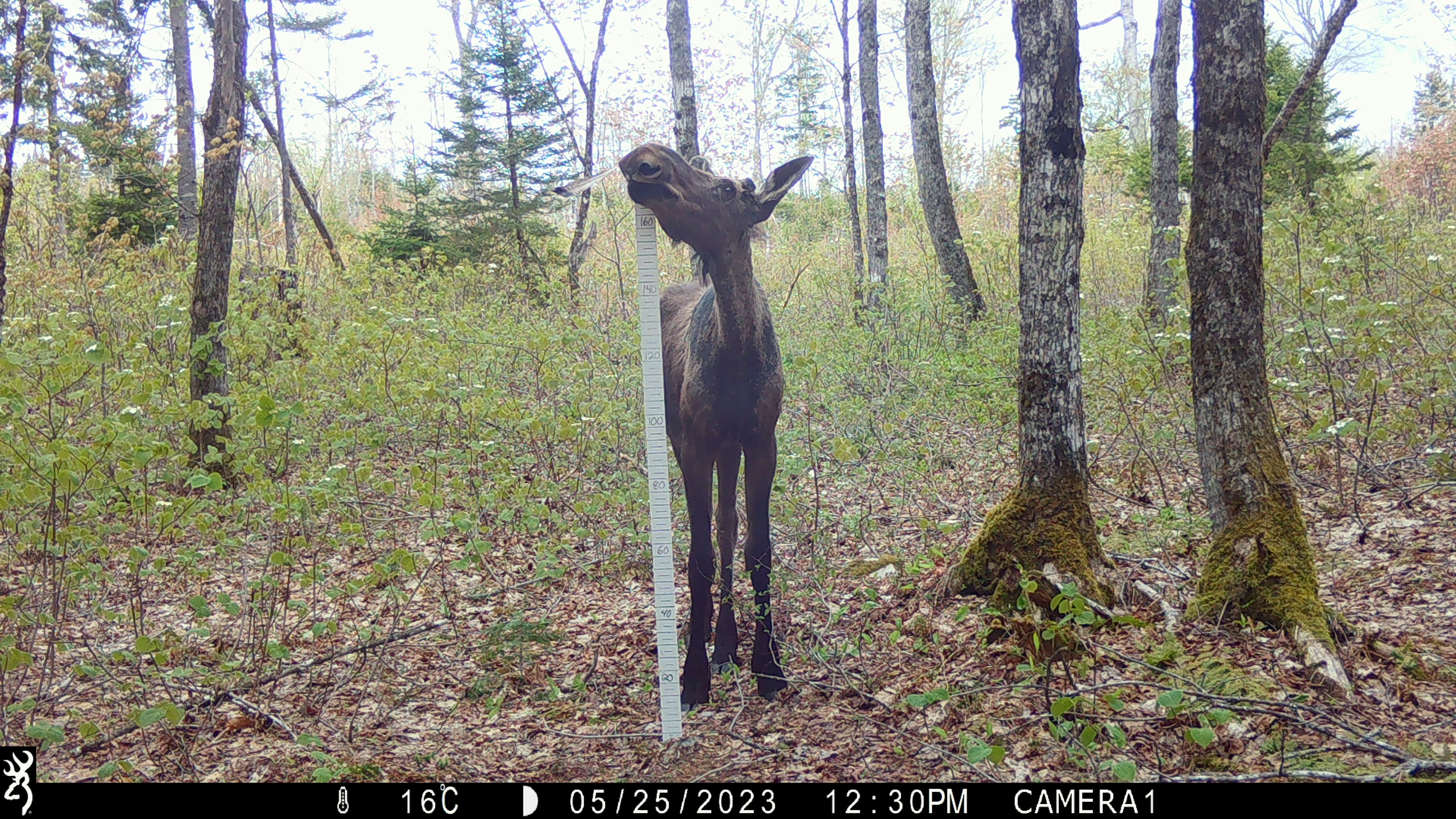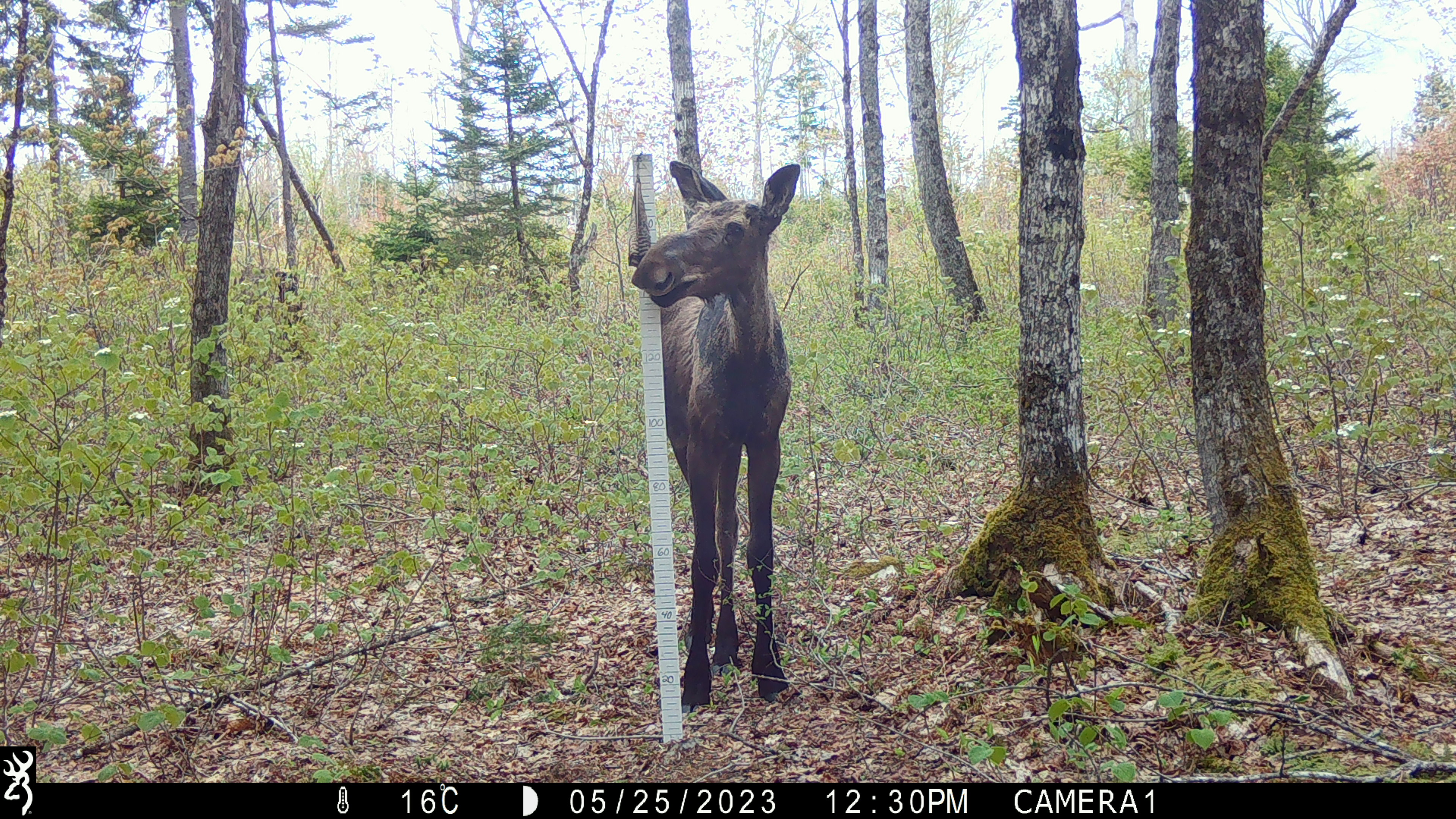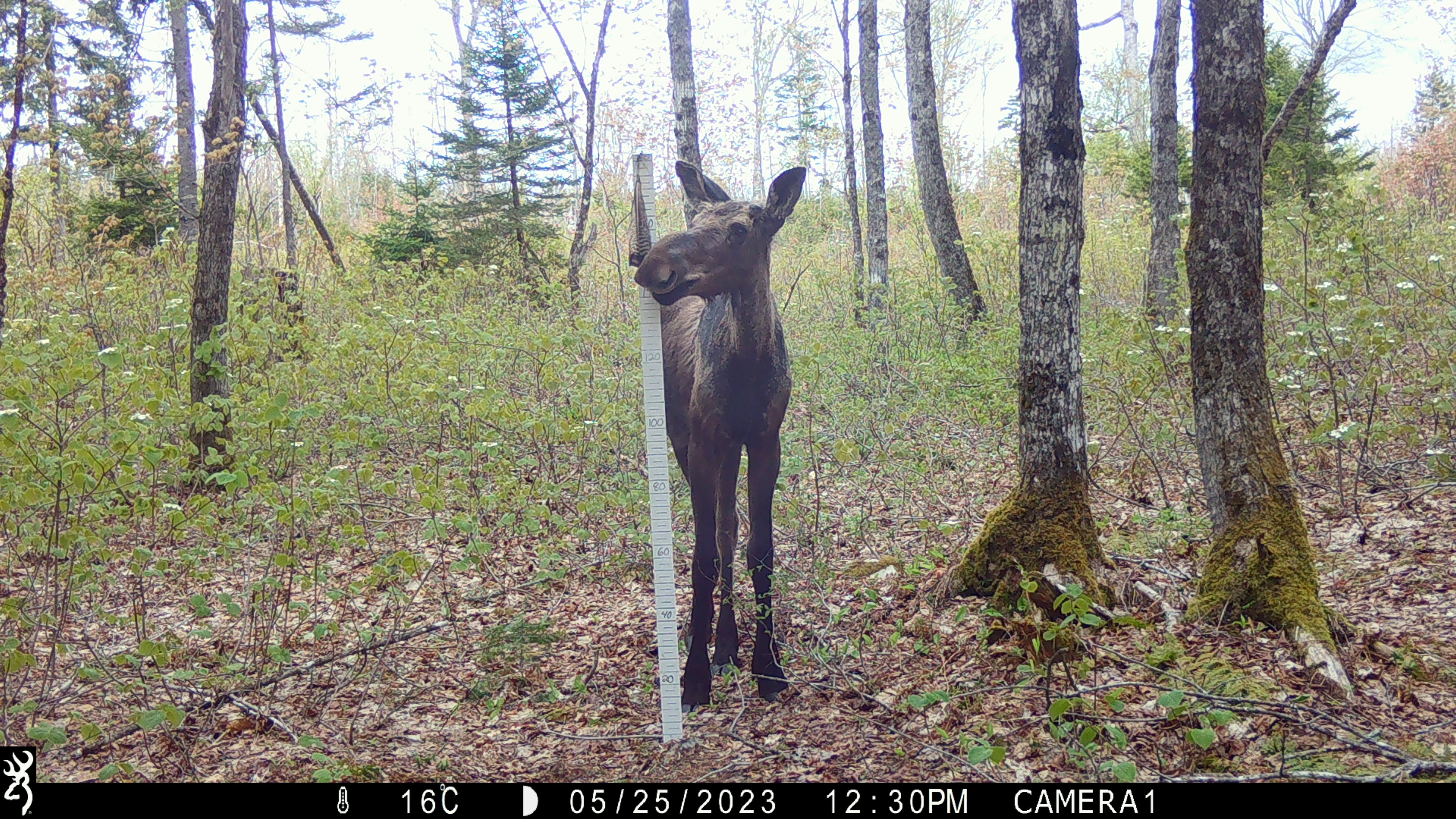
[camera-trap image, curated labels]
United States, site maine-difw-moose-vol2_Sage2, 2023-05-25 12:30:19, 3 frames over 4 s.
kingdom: Animalia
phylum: Chordata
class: Mammalia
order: Artiodactyla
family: Cervidae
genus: Alces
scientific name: Alces alces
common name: moose